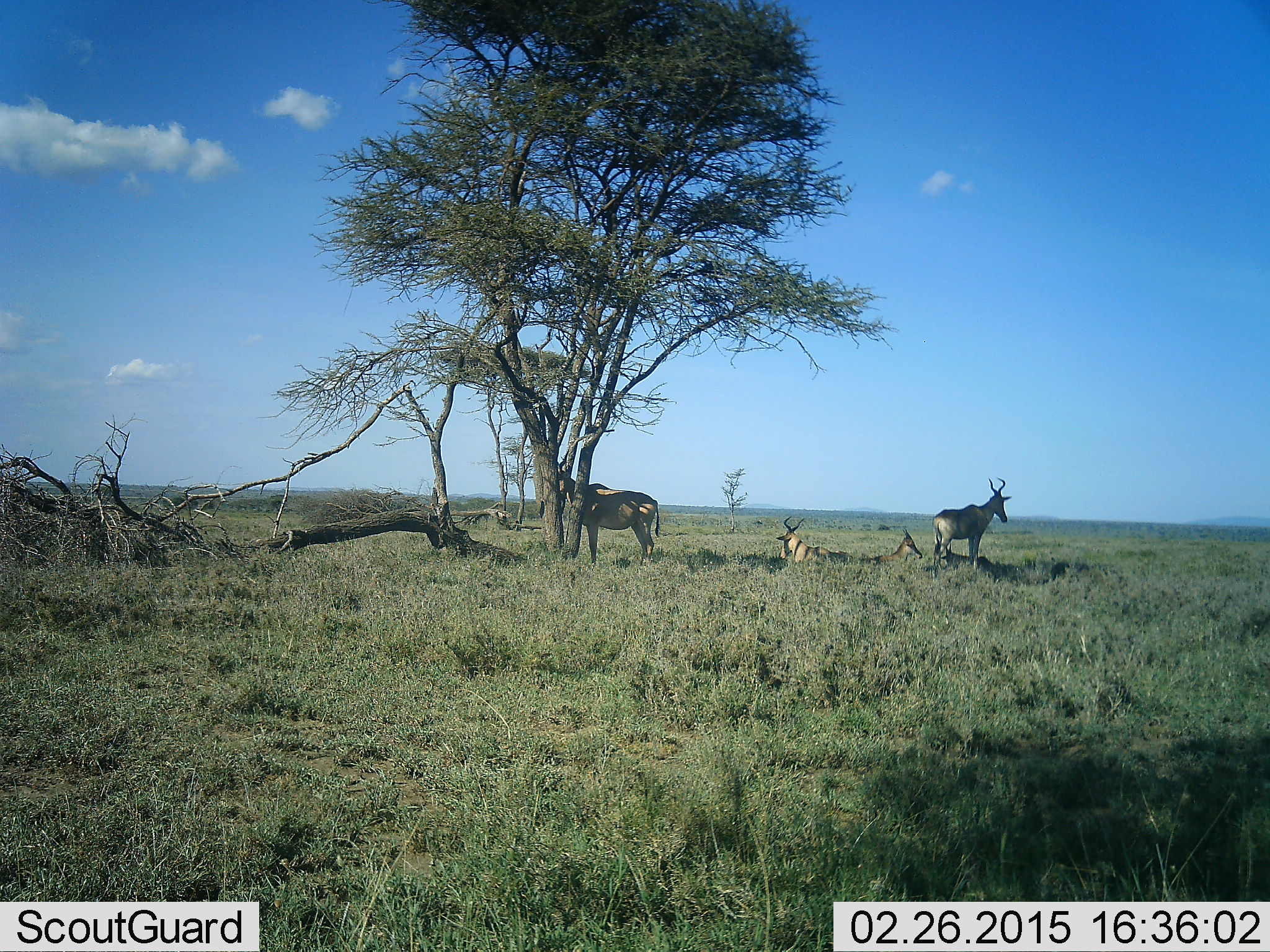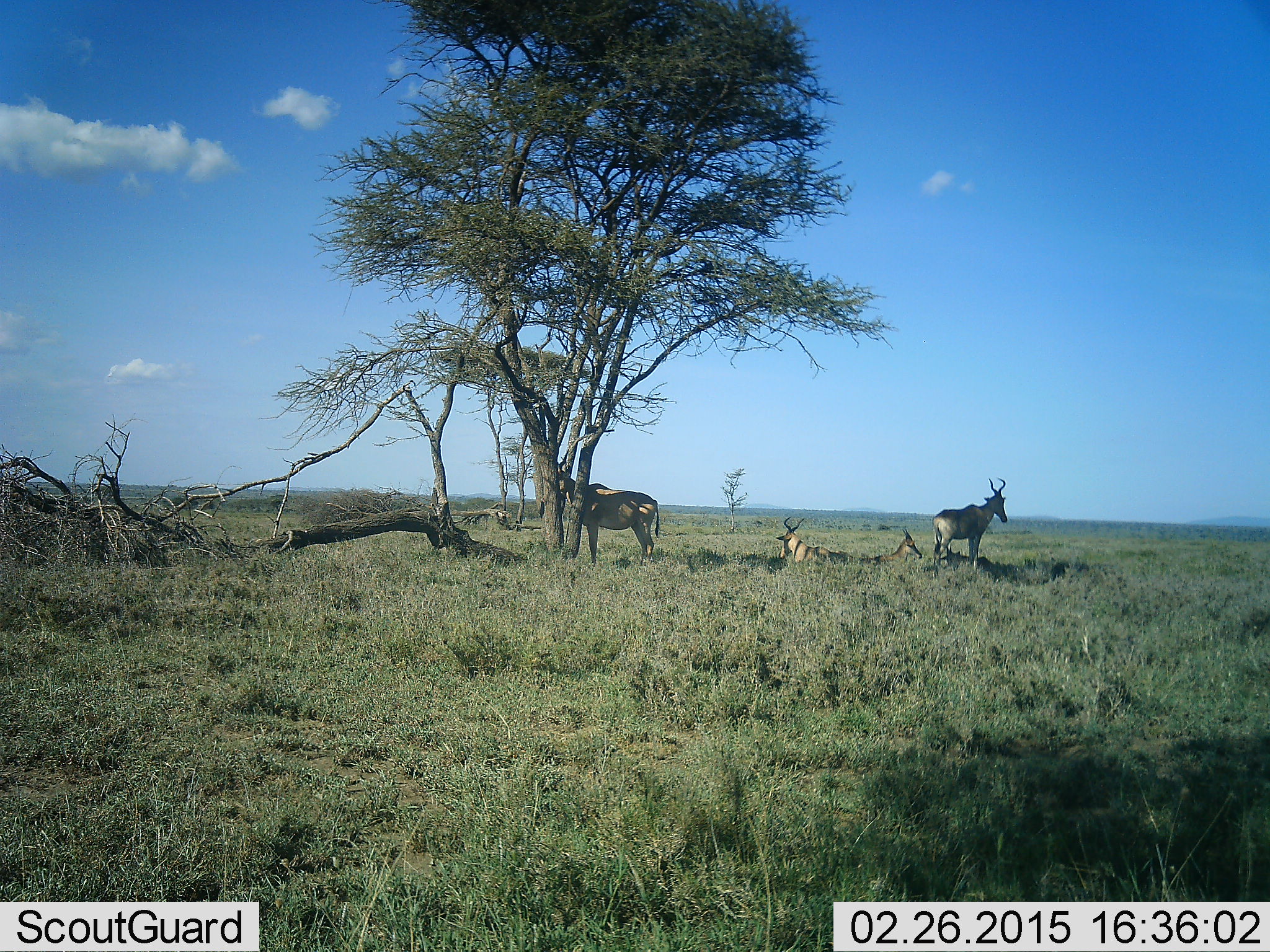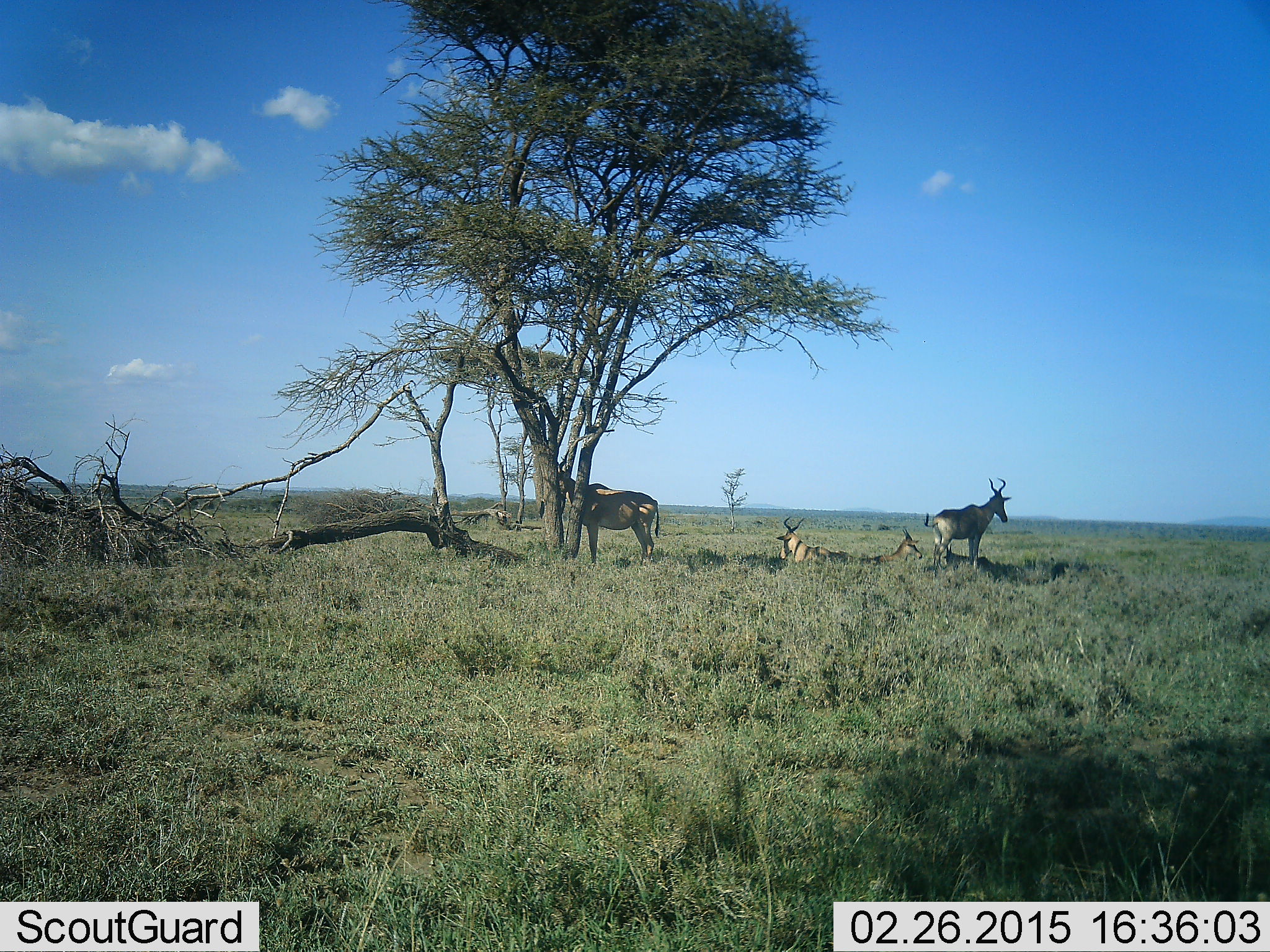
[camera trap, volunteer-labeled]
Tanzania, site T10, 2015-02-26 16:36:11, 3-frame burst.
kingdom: Animalia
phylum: Chordata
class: Mammalia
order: Artiodactyla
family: Bovidae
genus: Alcelaphus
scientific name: Alcelaphus buselaphus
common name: hartebeest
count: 4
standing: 80%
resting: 100%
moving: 0%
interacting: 0%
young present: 20%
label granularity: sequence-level